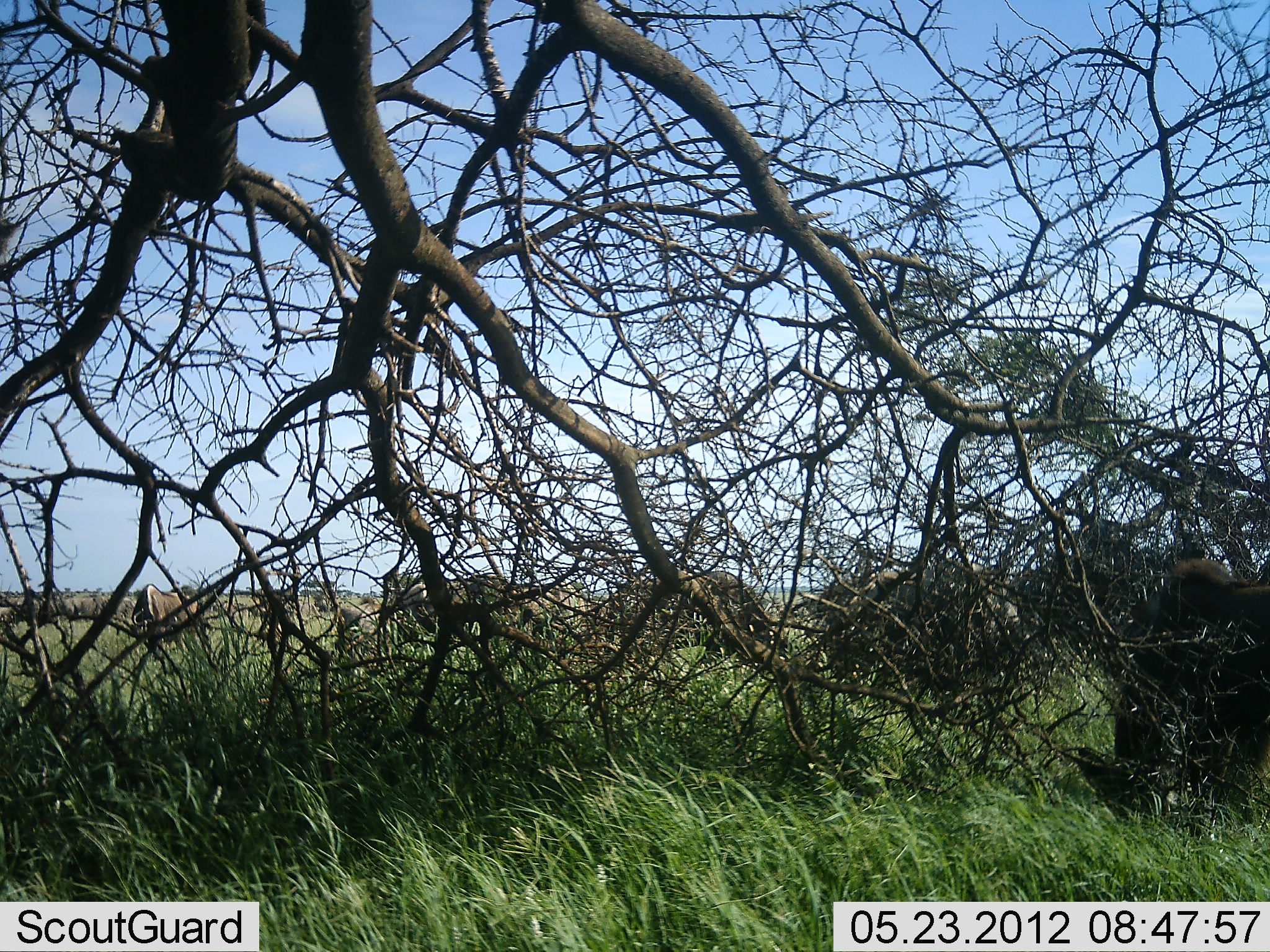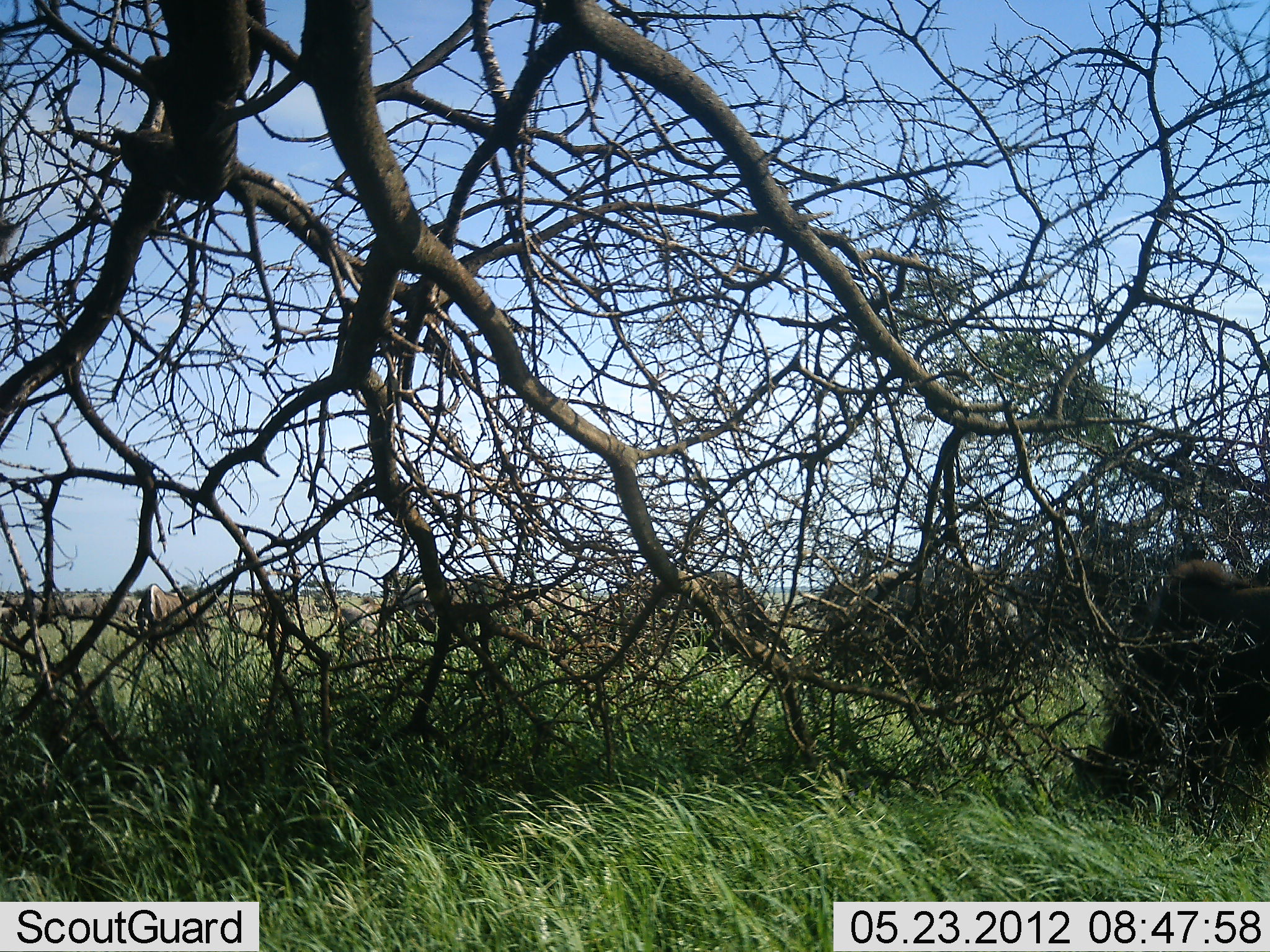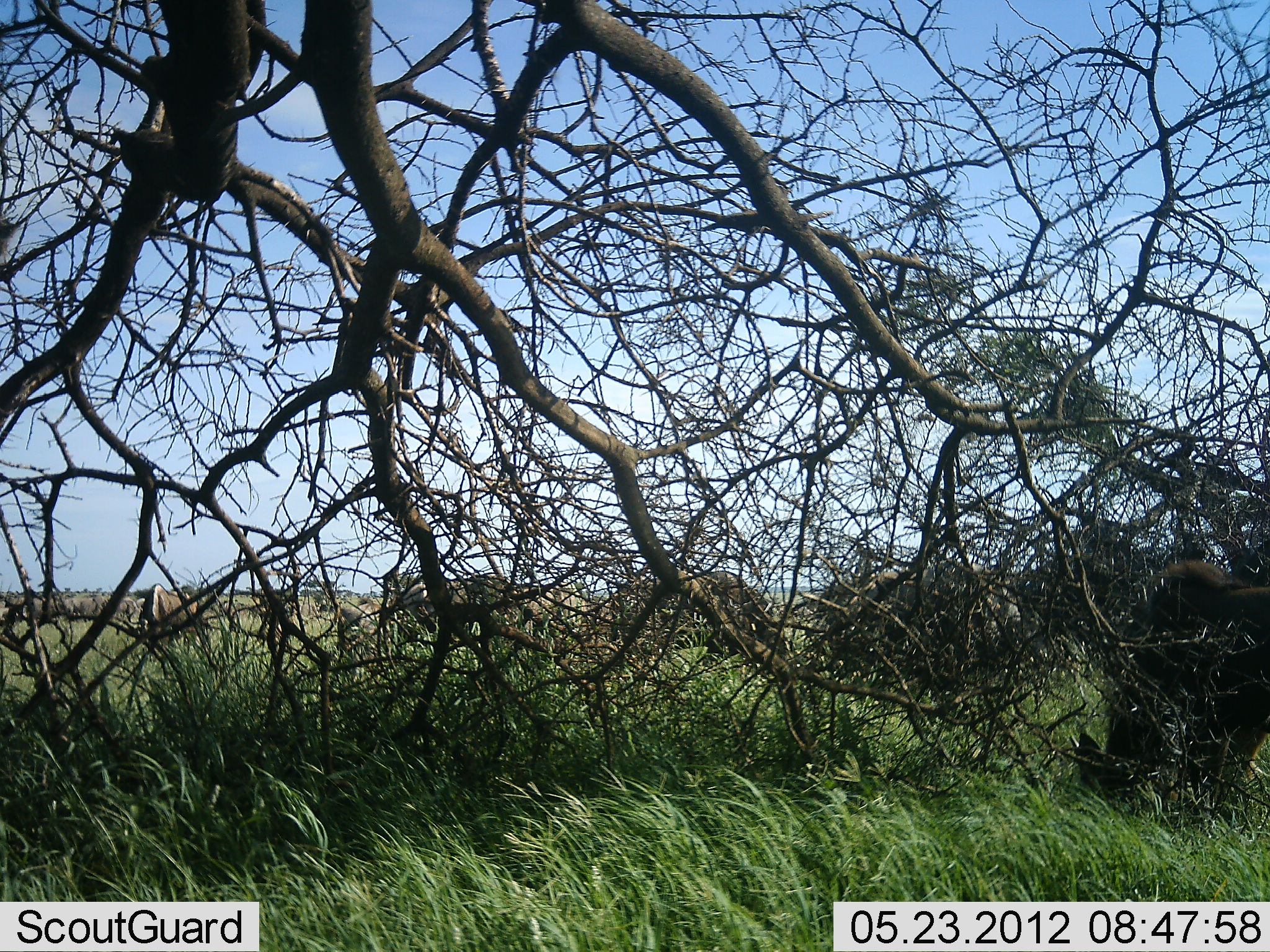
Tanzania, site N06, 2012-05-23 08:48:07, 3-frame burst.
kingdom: Animalia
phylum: Chordata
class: Mammalia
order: Artiodactyla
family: Bovidae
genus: Connochaetes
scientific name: Connochaetes taurinus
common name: blue wildebeest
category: wildebeest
Wildebeest (blue wildebeest) (Connochaetes taurinus), count 6. Behavior (volunteer vote fractions): standing 47%, resting 6%, moving 29%, interacting 0%. Young present (vote fraction): 0%. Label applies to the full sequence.